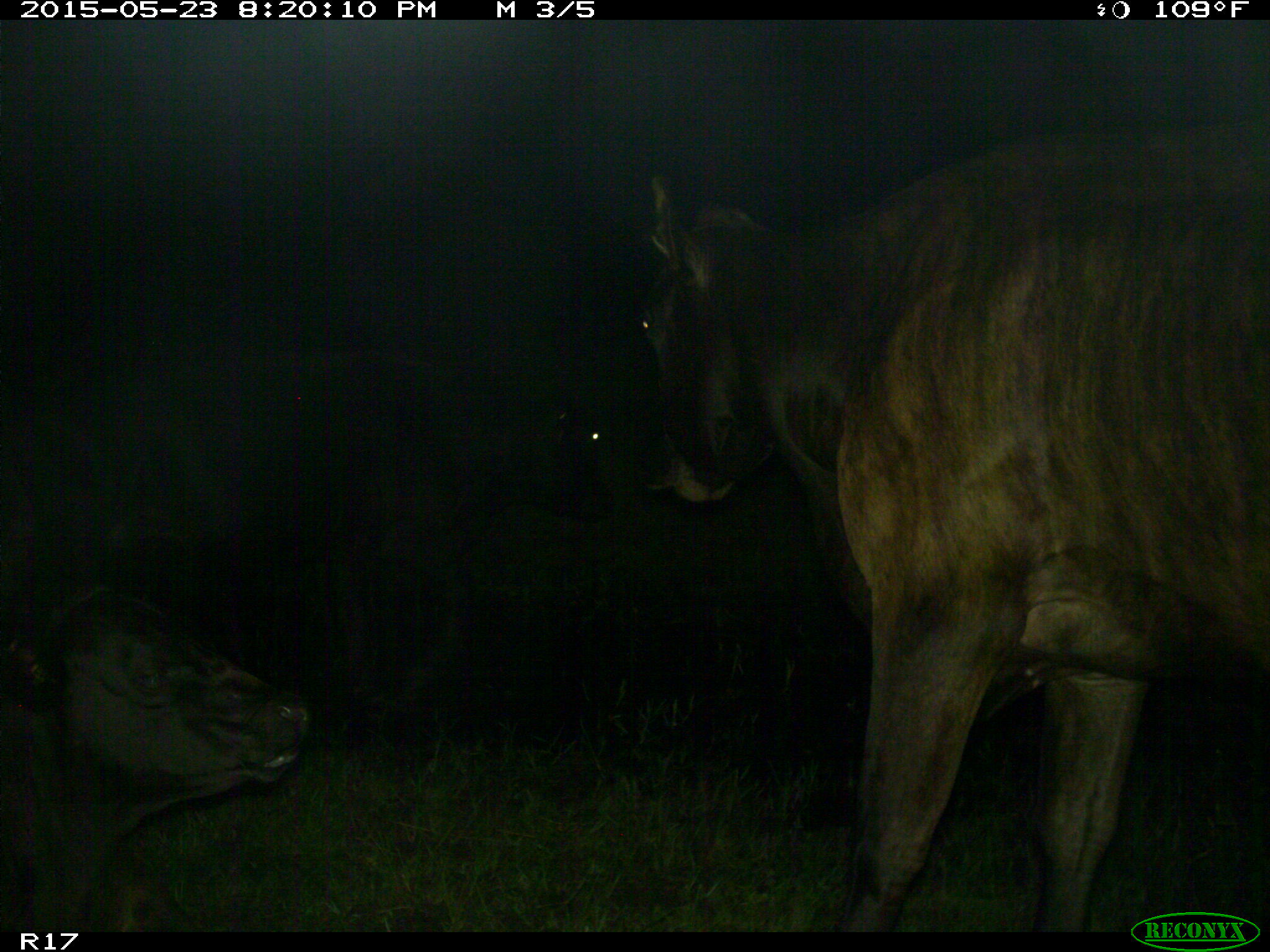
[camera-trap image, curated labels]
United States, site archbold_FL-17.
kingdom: Animalia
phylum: Chordata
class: Mammalia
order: Artiodactyla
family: Bovidae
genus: Bos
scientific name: Bos taurus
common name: domestic cow